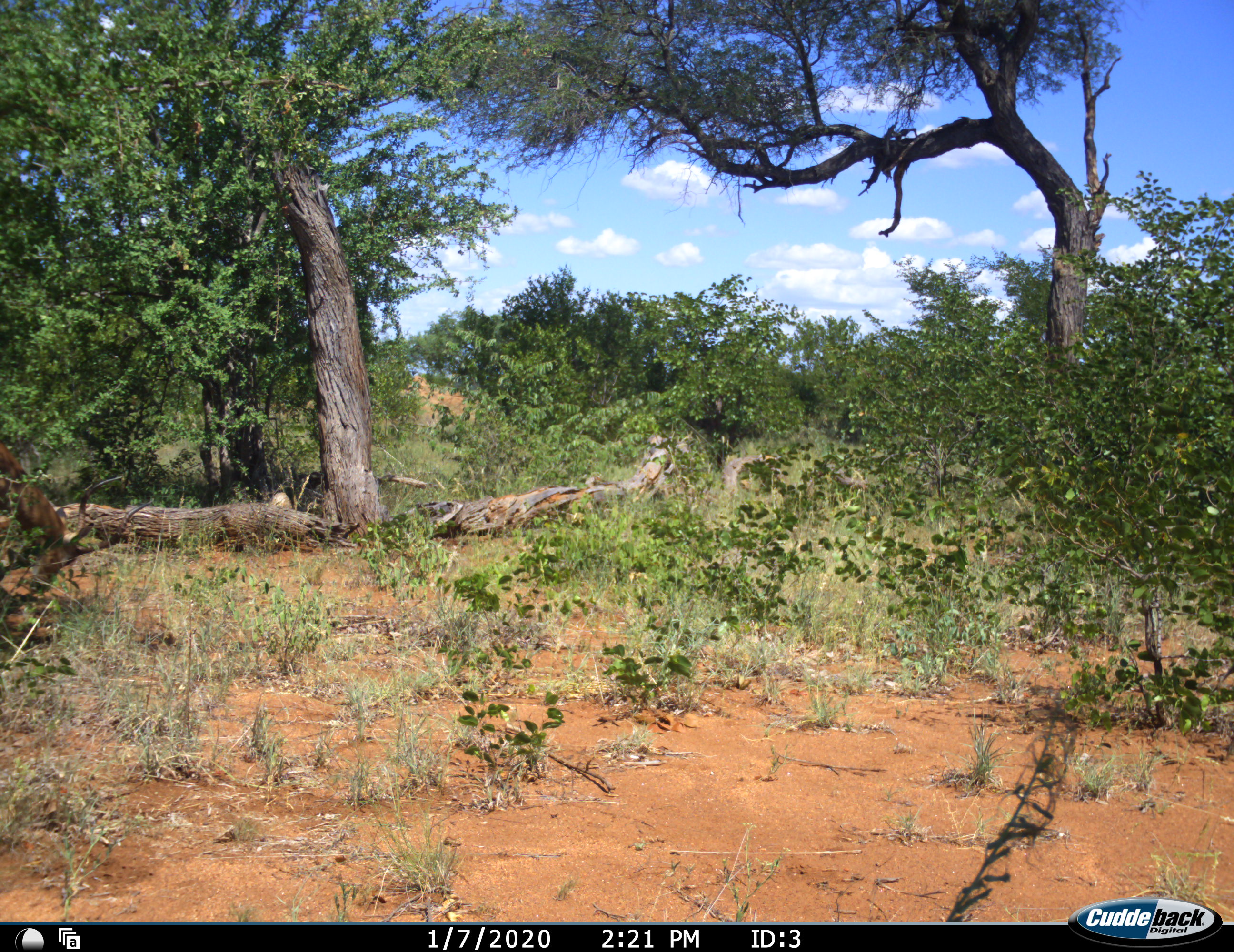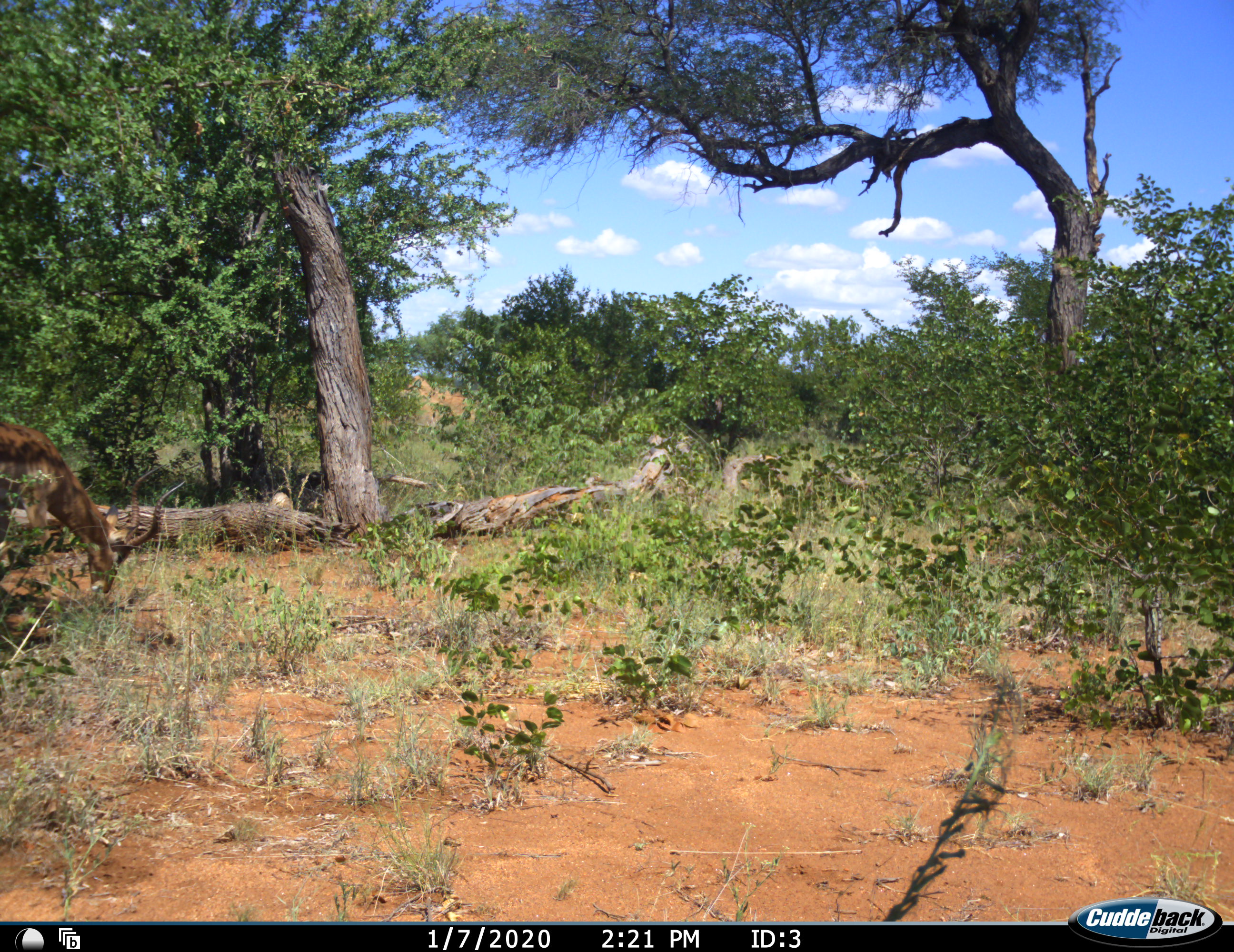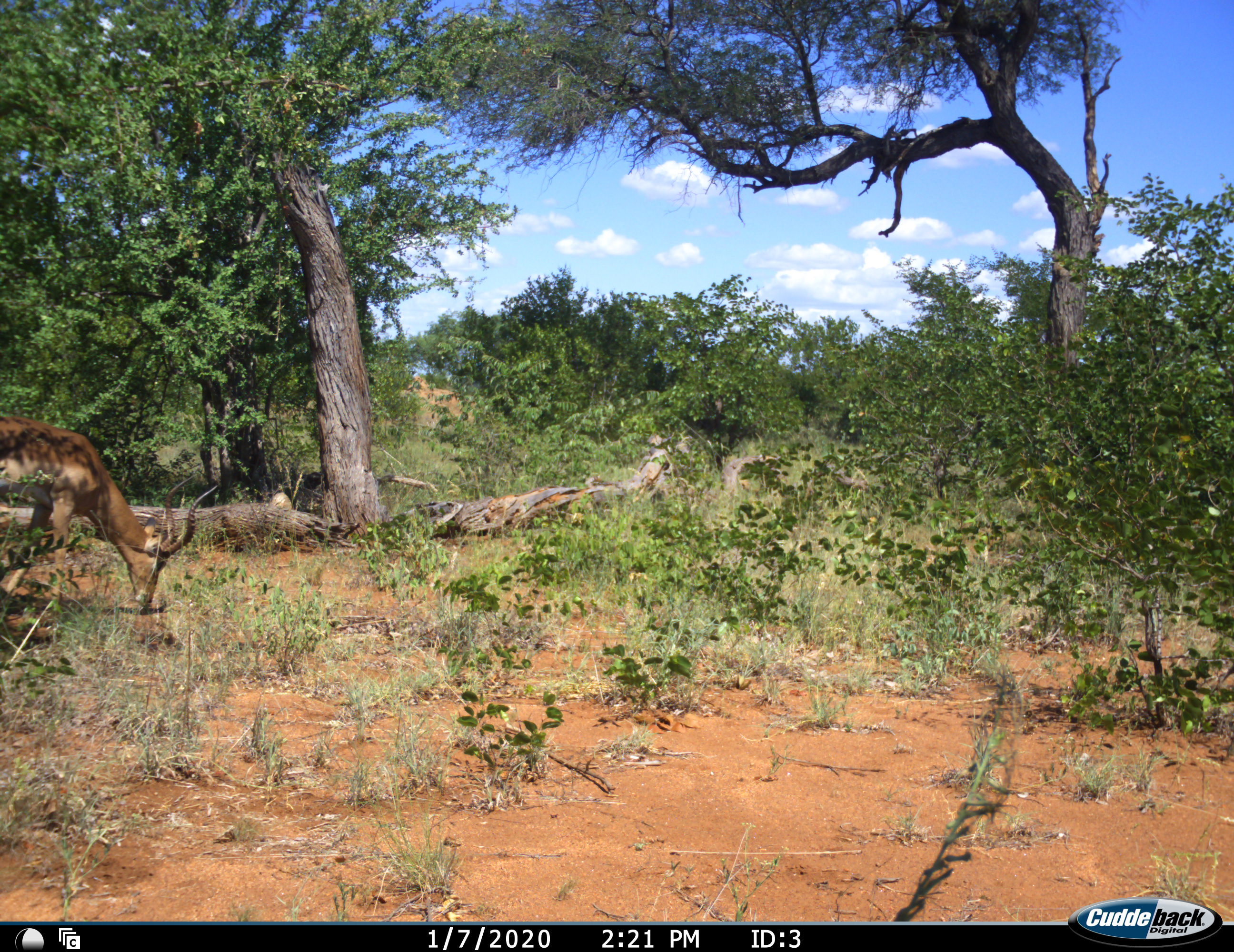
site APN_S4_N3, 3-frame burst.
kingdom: Animalia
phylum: Chordata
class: Mammalia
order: Artiodactyla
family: Bovidae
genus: Aepyceros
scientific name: Aepyceros melampus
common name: impala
Impala (Aepyceros melampus), count 1. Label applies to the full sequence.